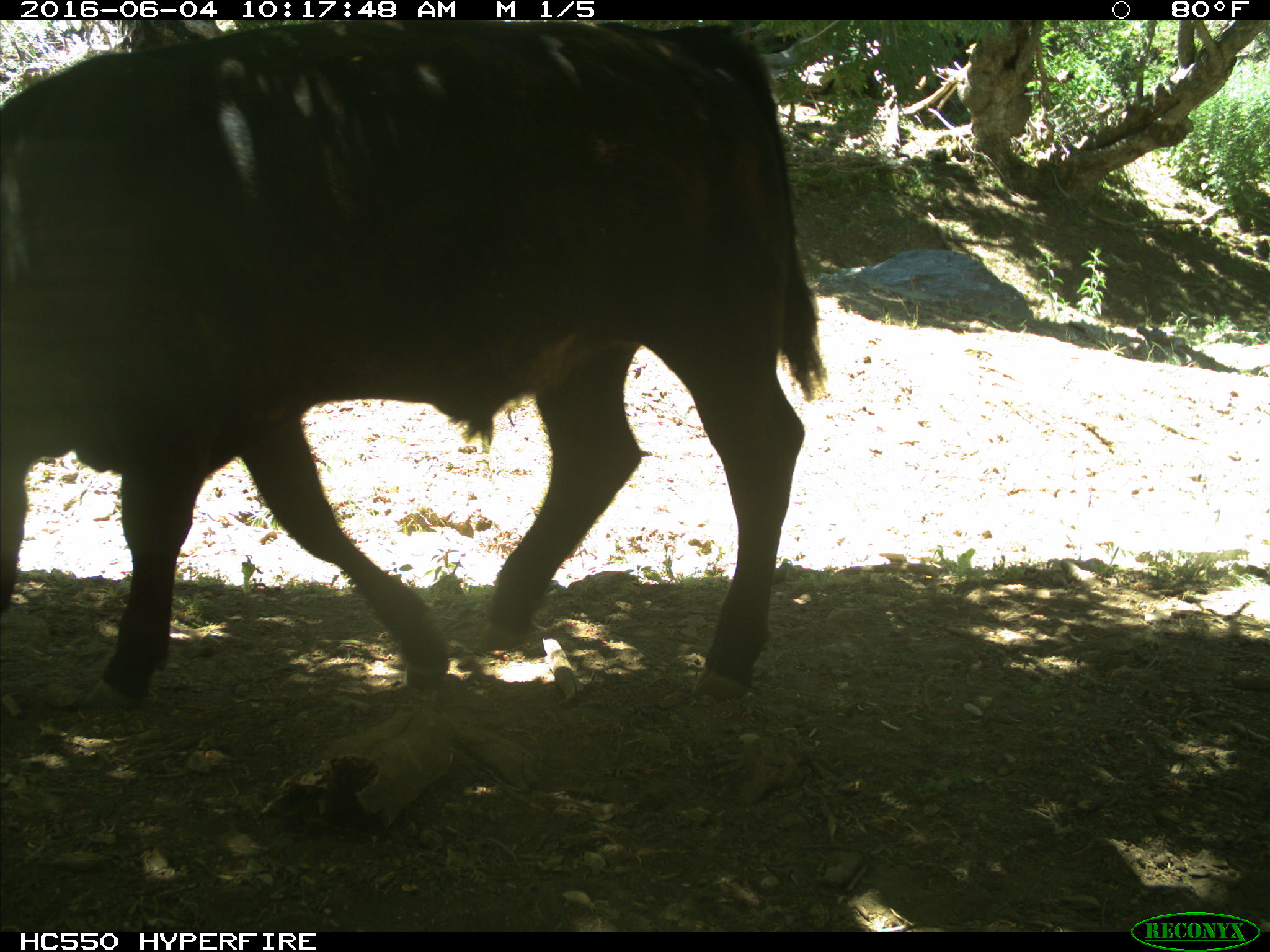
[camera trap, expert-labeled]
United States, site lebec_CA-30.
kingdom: Animalia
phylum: Chordata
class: Mammalia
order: Artiodactyla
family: Bovidae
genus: Bos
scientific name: Bos taurus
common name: domestic cow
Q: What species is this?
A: Bos taurus (domestic cow).